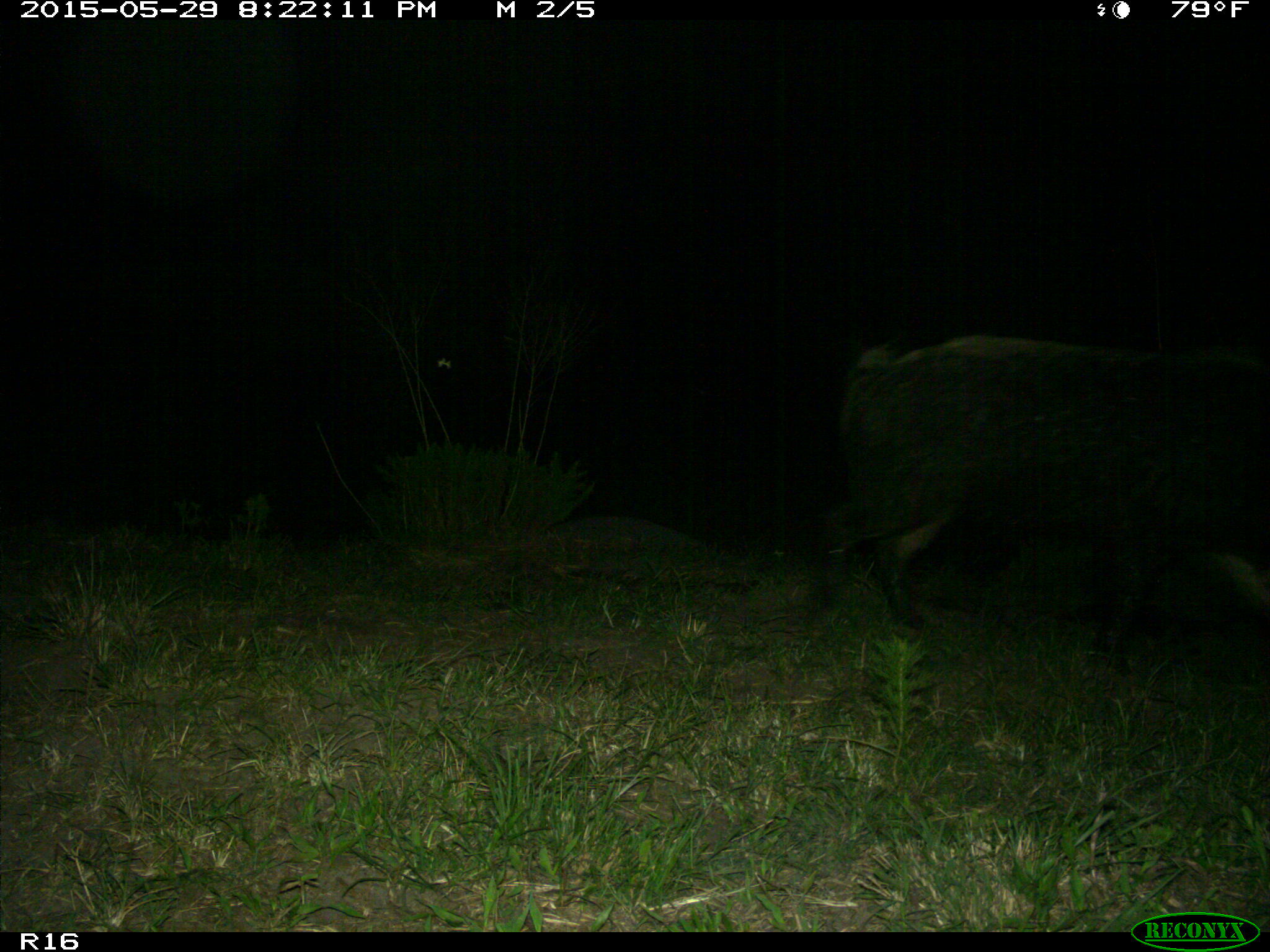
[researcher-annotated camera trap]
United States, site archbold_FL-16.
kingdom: Animalia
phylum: Chordata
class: Mammalia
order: Artiodactyla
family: Suidae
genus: Sus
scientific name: Sus scrofa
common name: wild boar